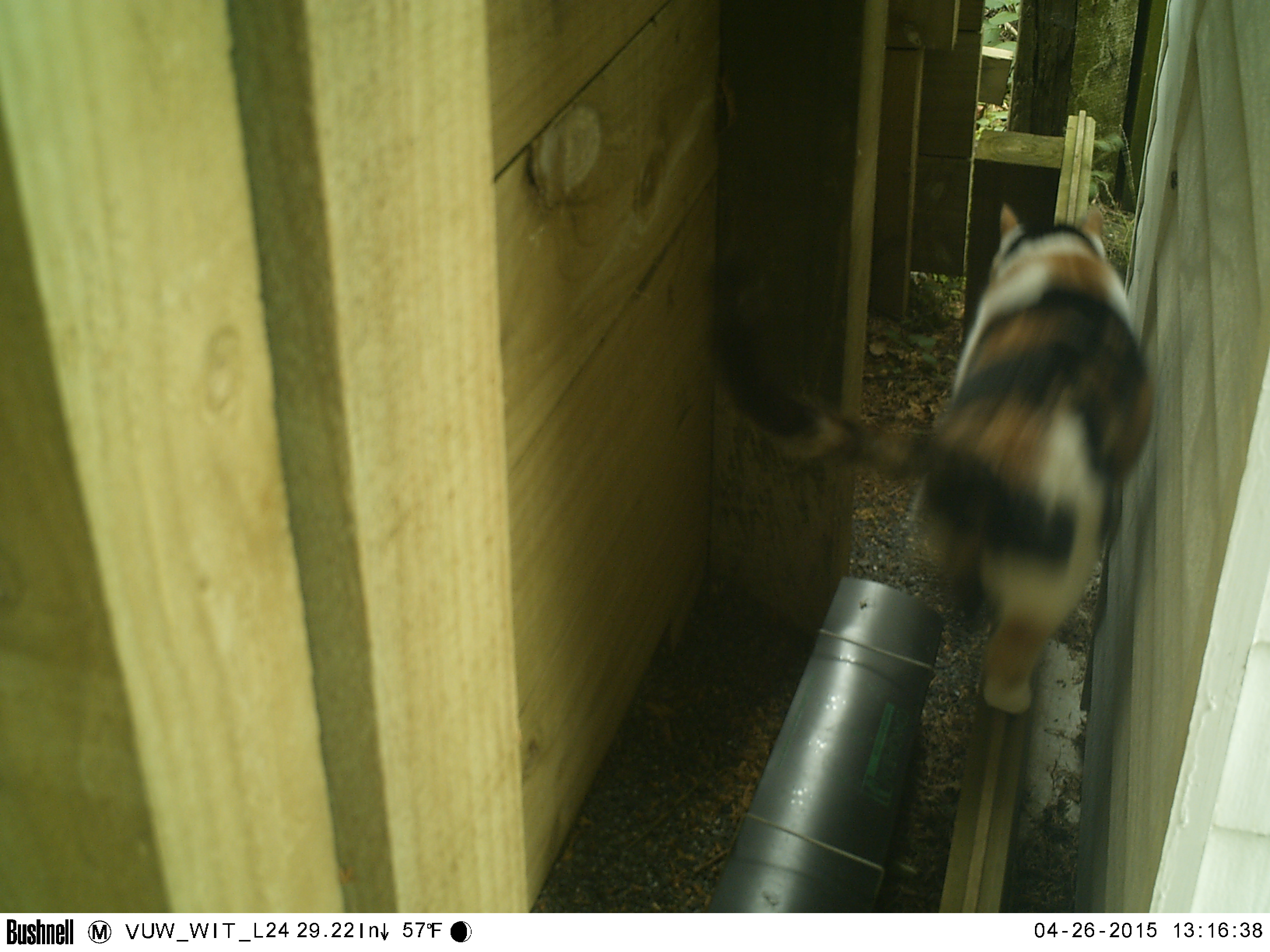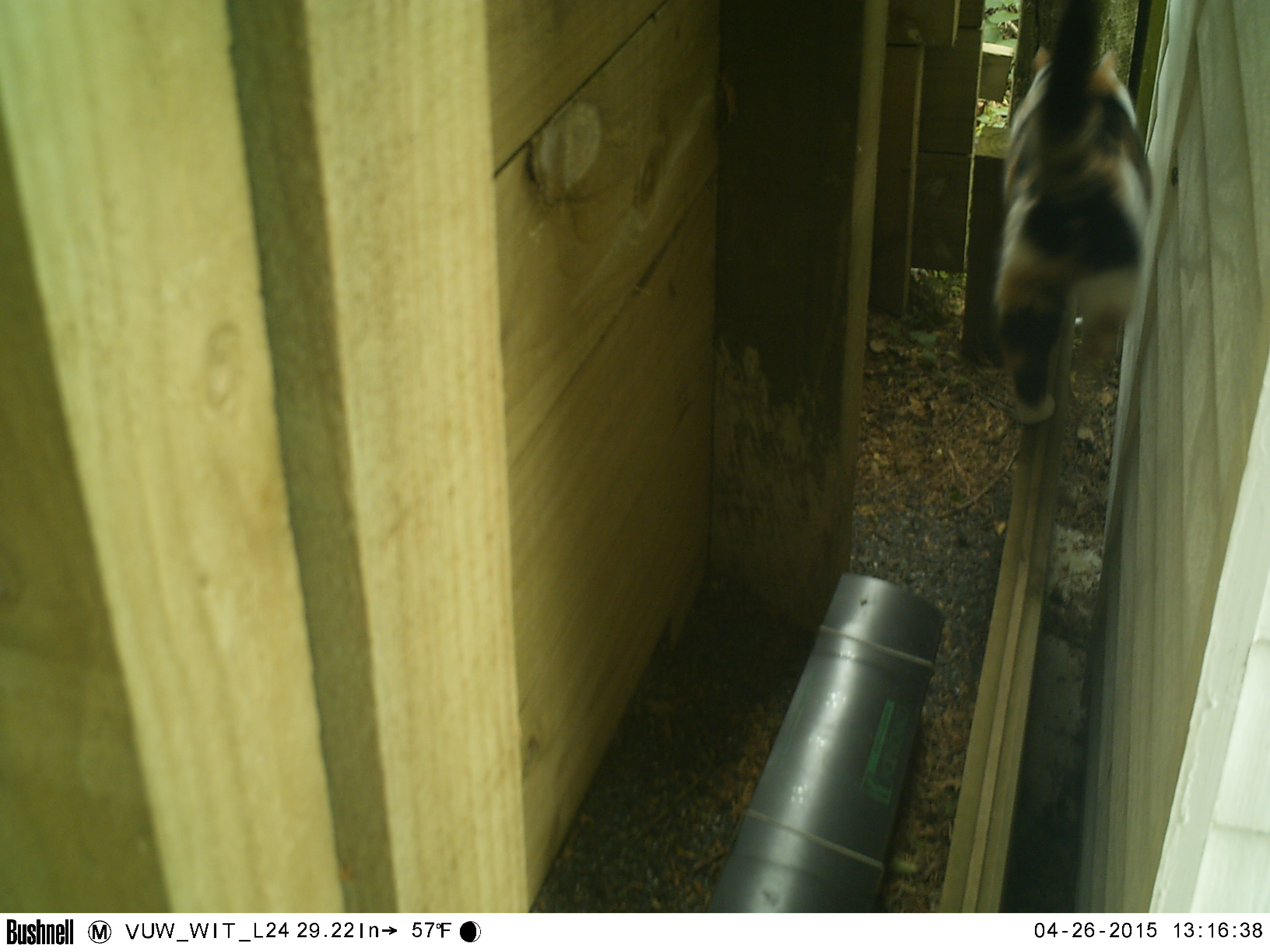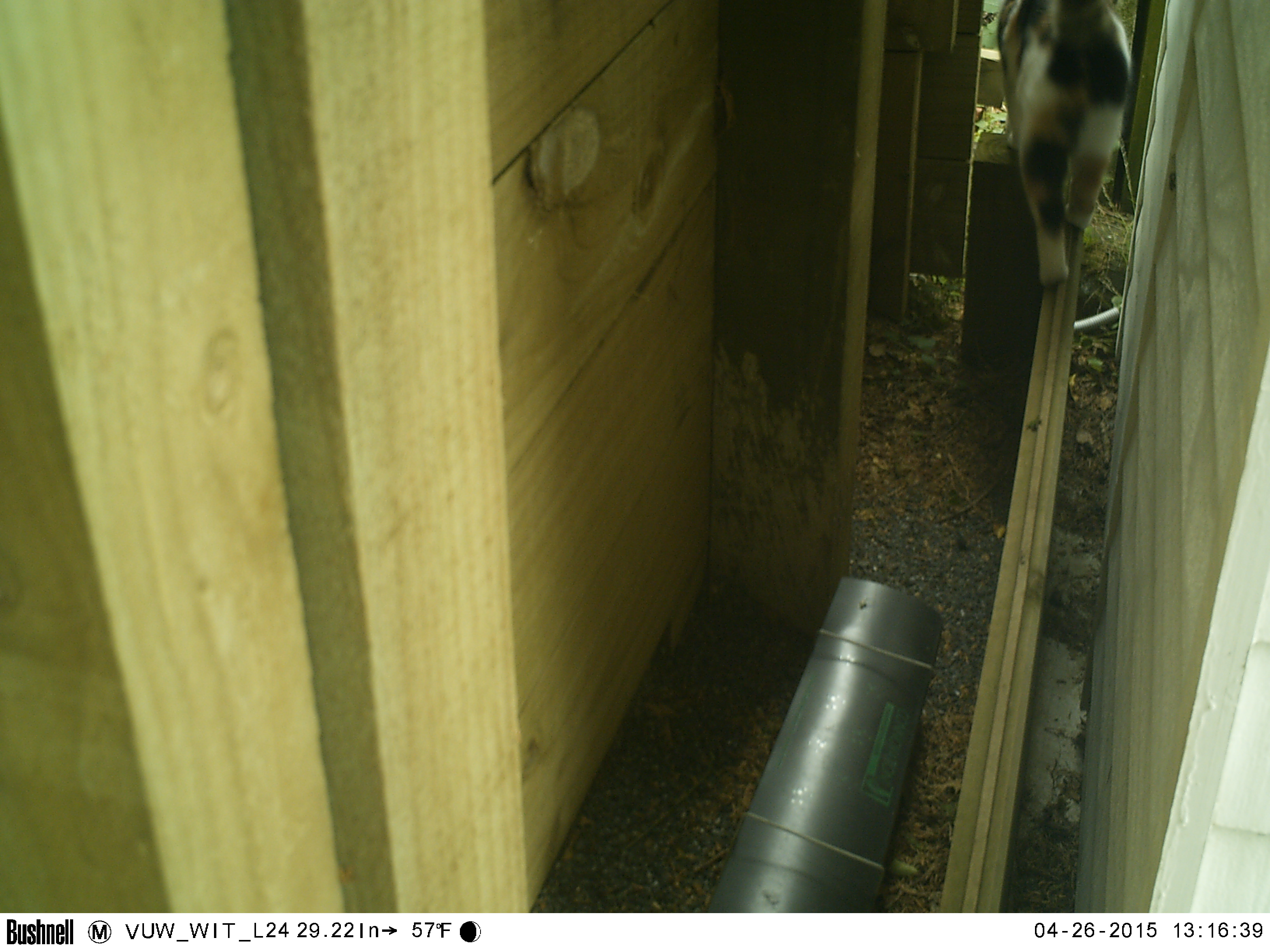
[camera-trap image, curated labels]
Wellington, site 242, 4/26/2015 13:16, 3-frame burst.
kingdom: Animalia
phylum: Chordata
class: Mammalia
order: Carnivora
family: Felidae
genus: Felis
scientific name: Felis catus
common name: cat